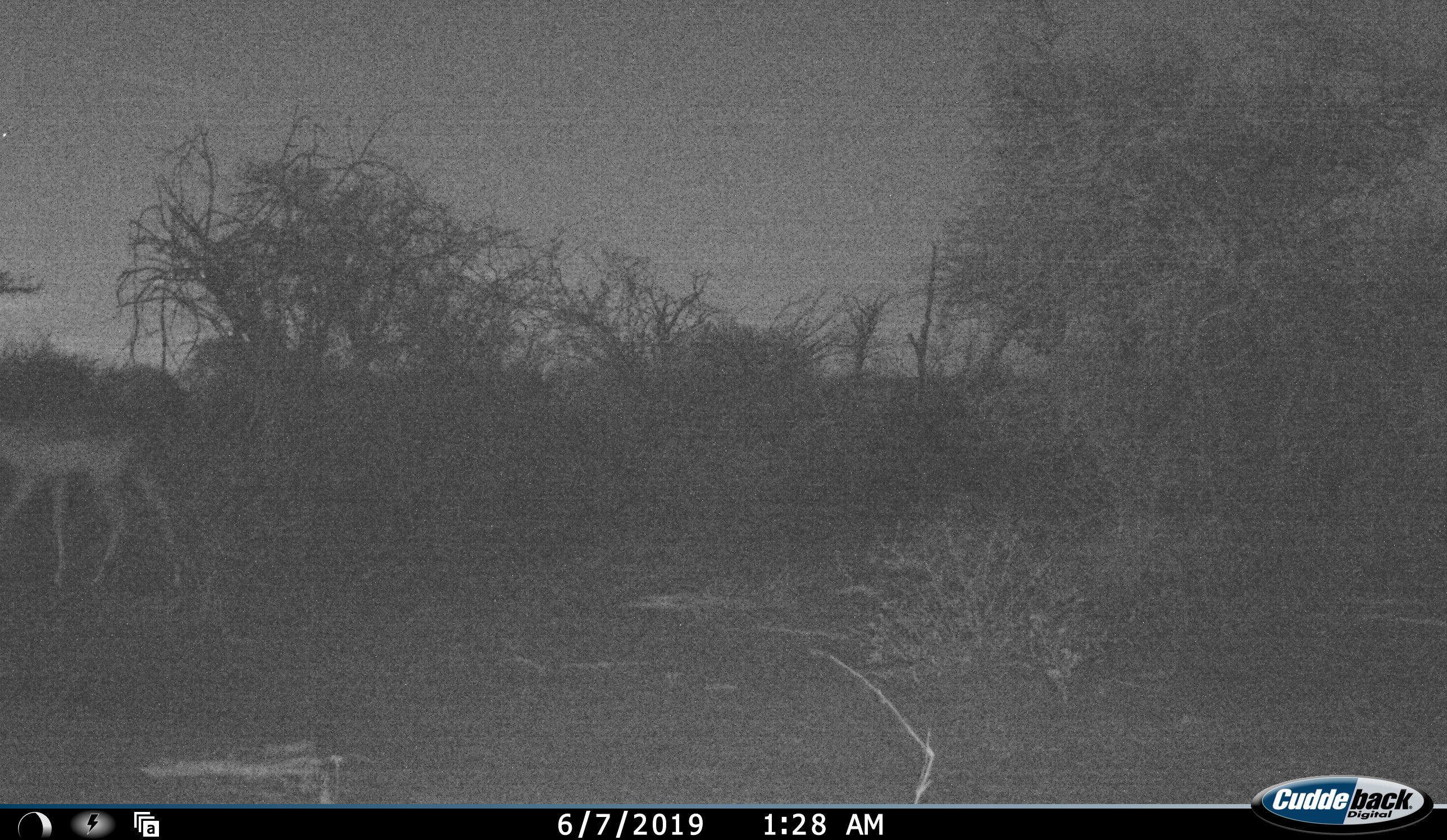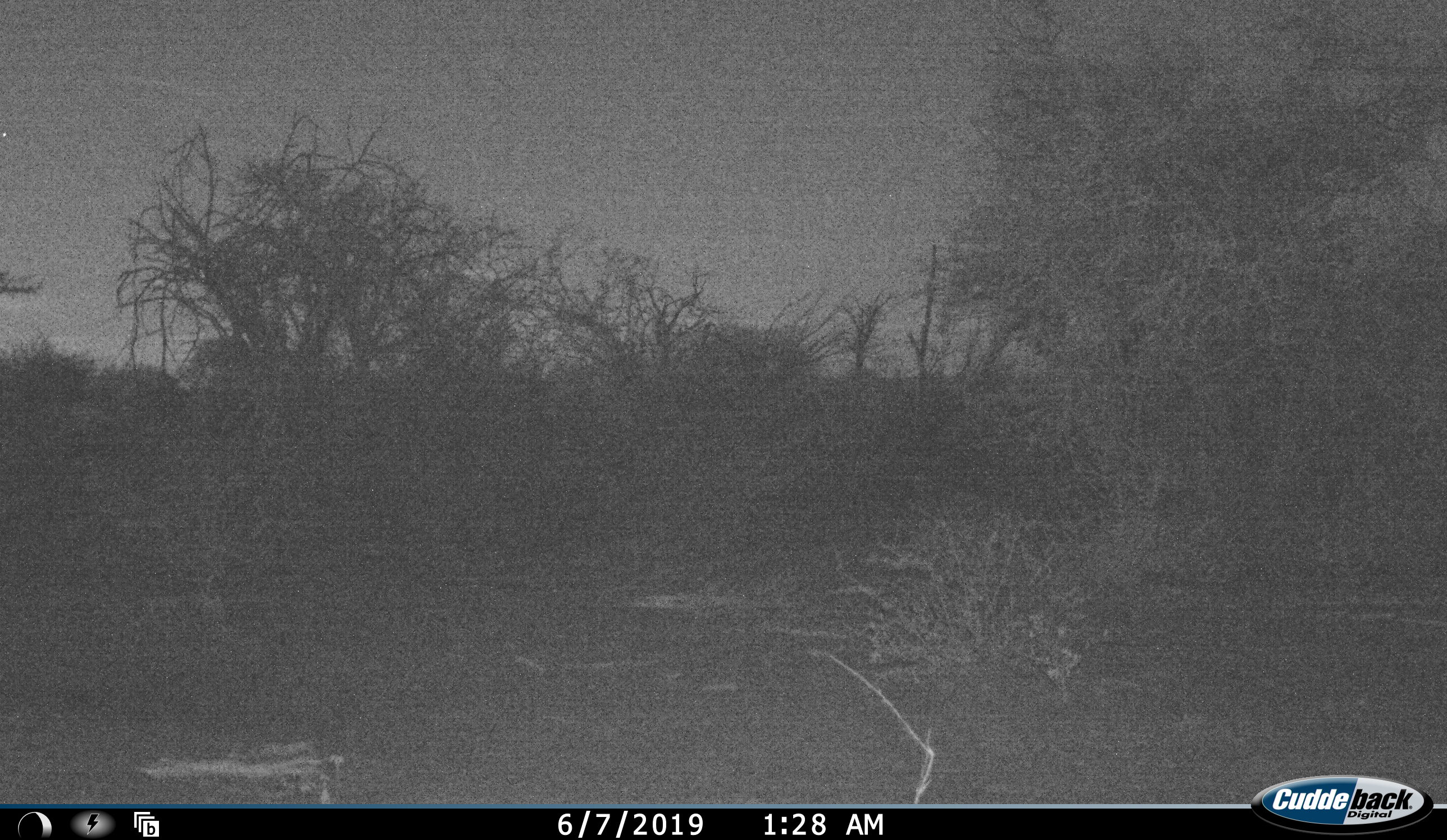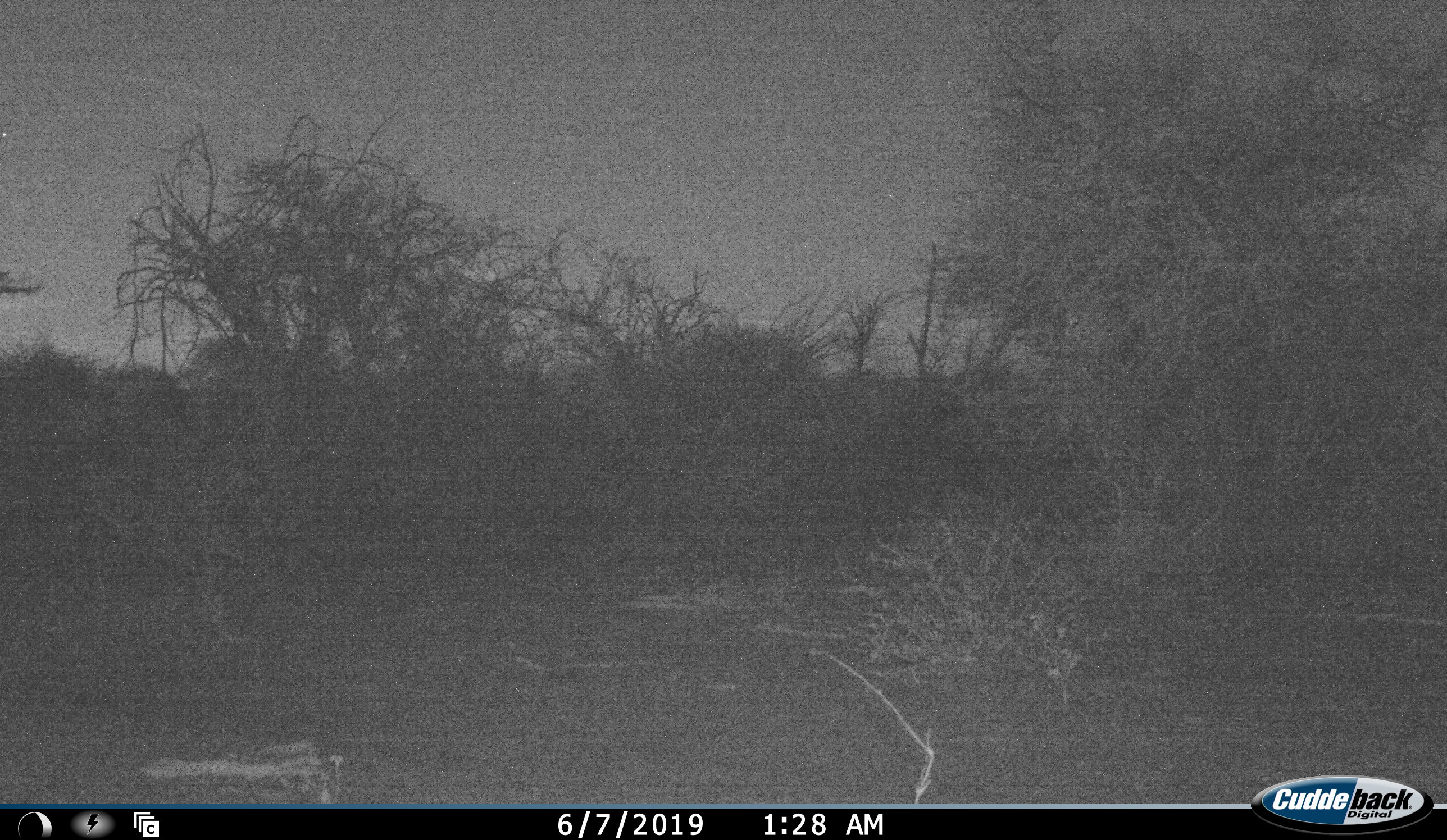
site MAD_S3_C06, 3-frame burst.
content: unidentified animal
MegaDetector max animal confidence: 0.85